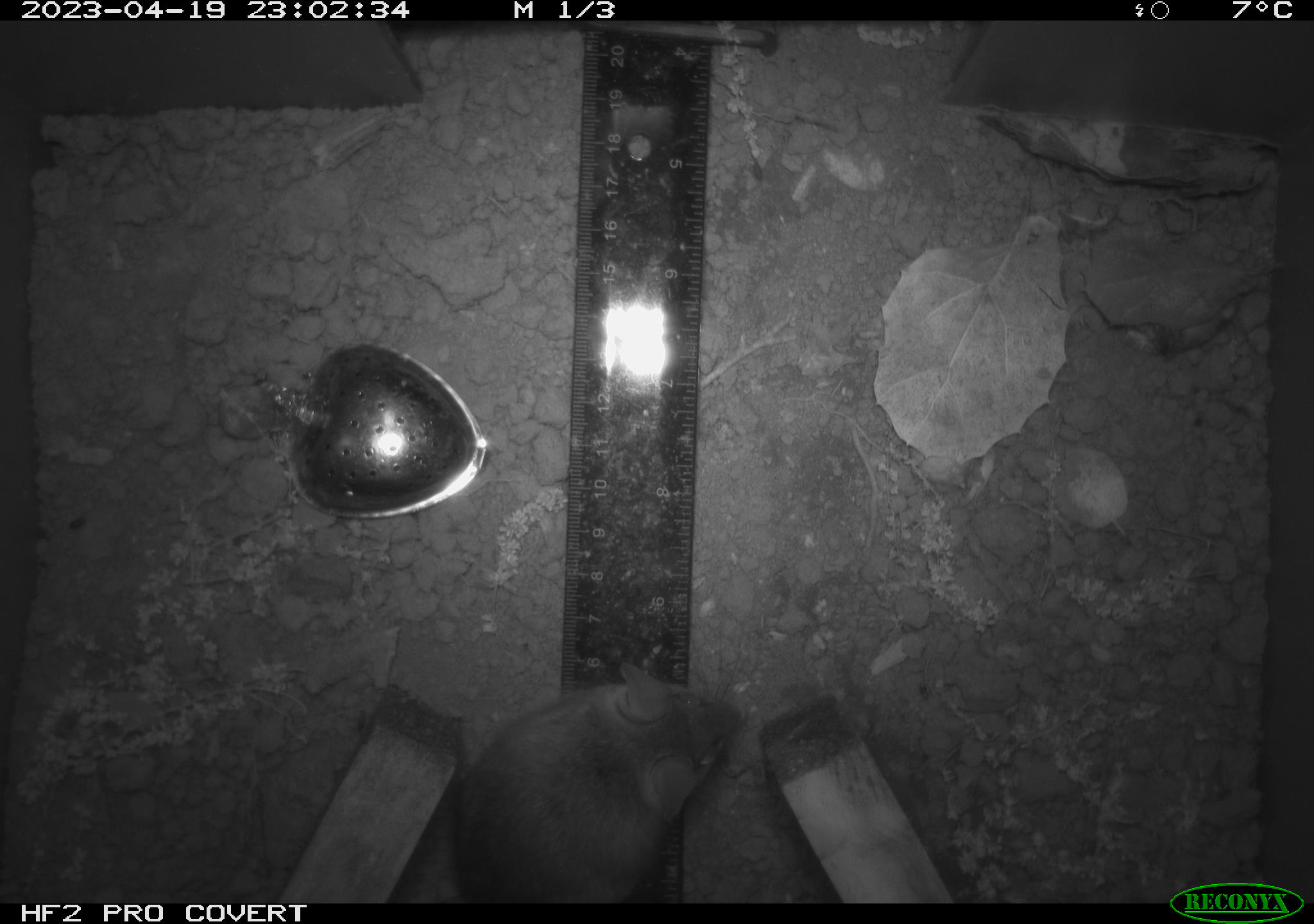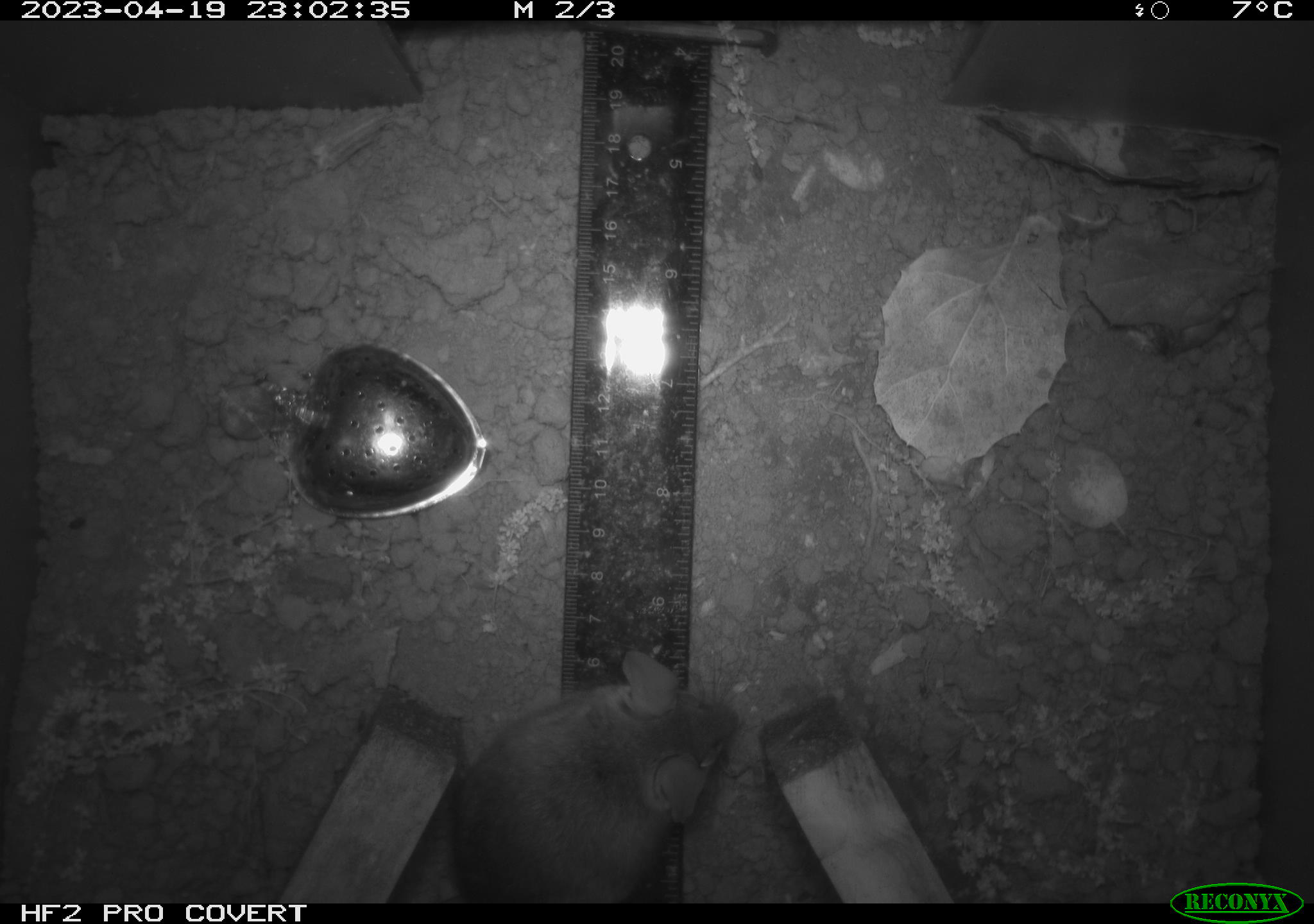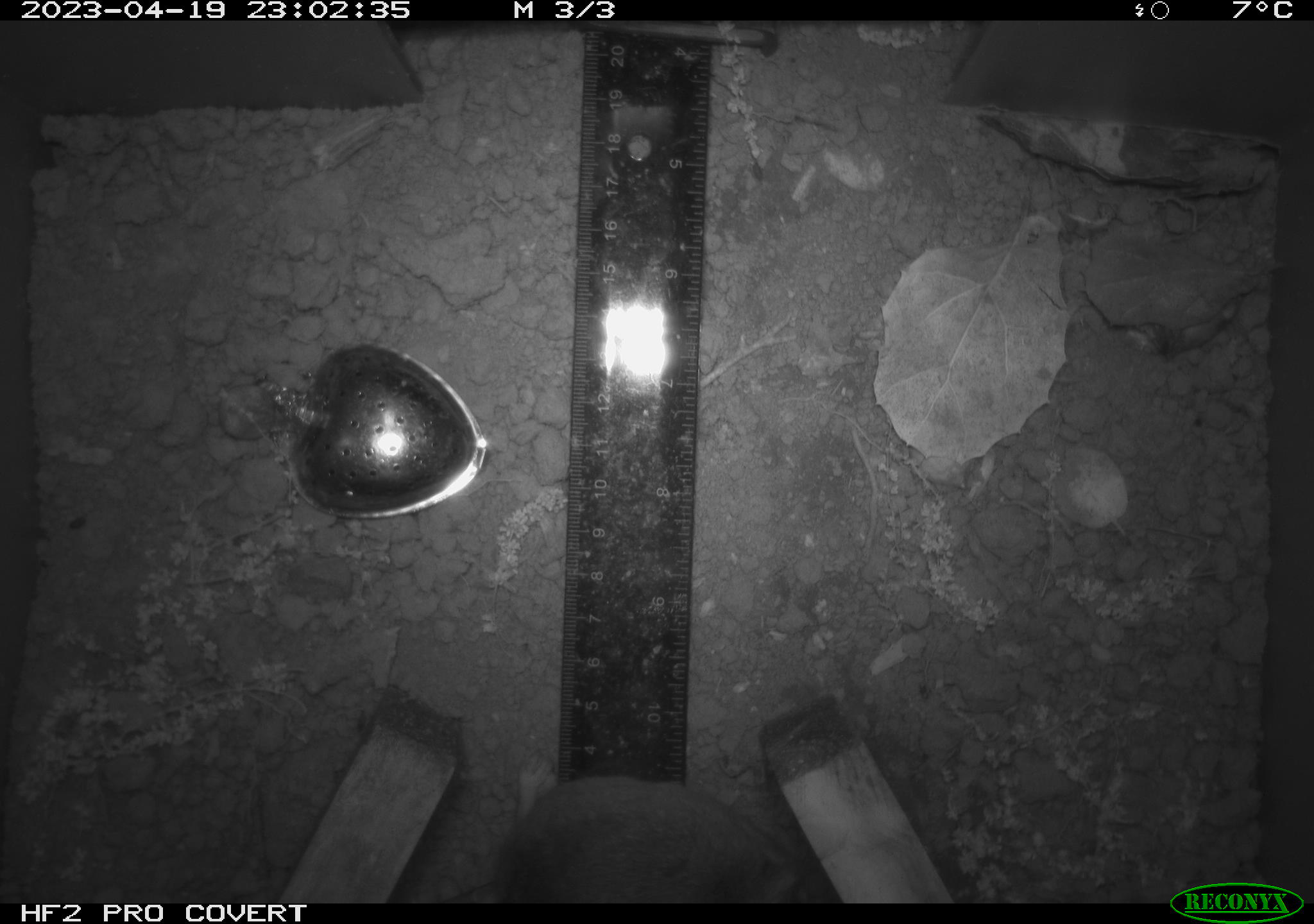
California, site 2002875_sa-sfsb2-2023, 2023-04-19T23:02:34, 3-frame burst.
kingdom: Animalia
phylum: Chordata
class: Mammalia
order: Rodentia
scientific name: Rodentia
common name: mouse species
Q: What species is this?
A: Mouse species (Rodentia).